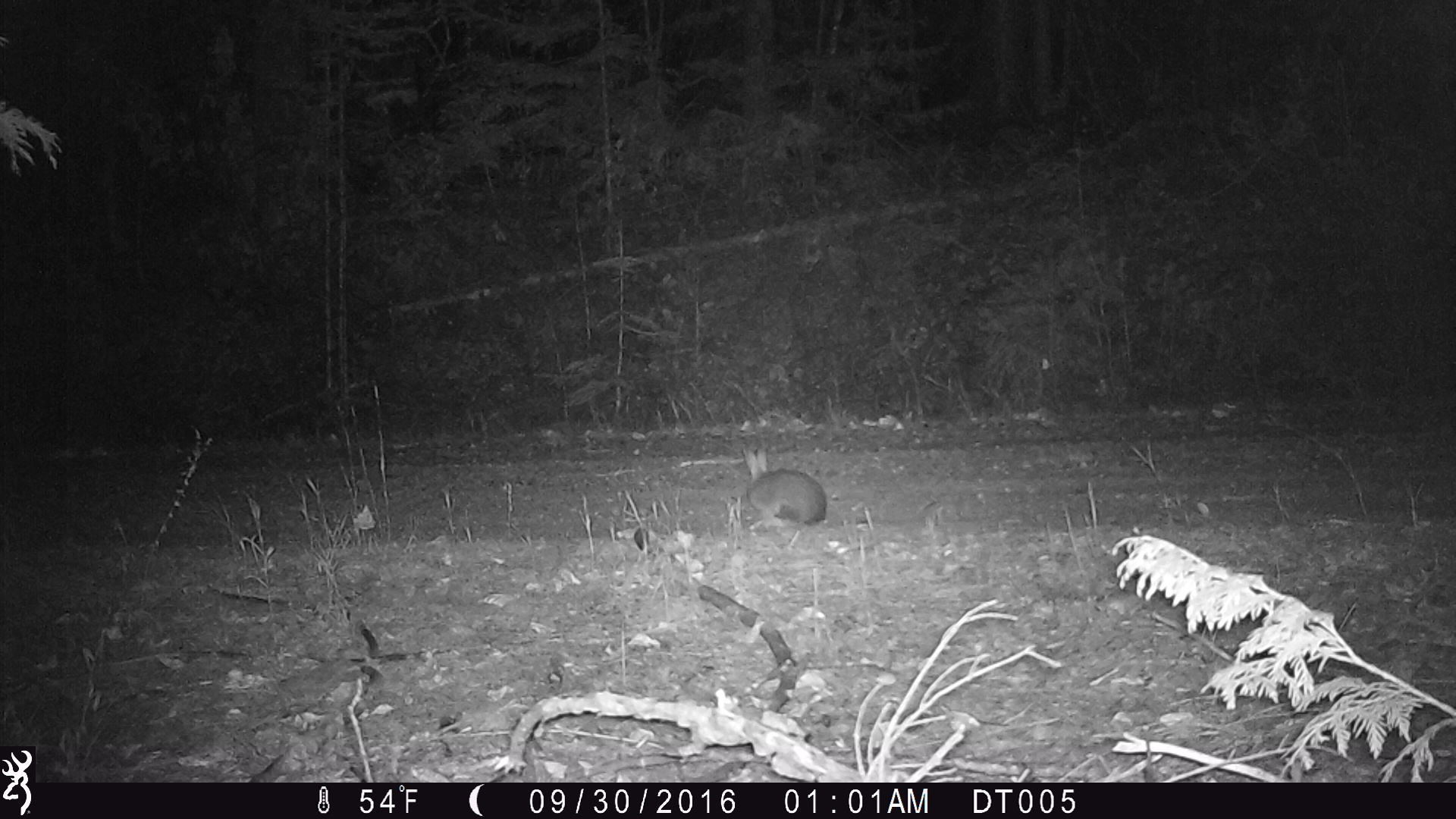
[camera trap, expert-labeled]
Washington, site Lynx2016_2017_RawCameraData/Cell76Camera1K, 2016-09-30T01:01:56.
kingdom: Animalia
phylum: Chordata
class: Mammalia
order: Lagomorpha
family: Leporidae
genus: Lepus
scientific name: Lepus americanus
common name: snowshoe hare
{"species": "Lepus americanus (snowshoe hare)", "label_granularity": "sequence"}